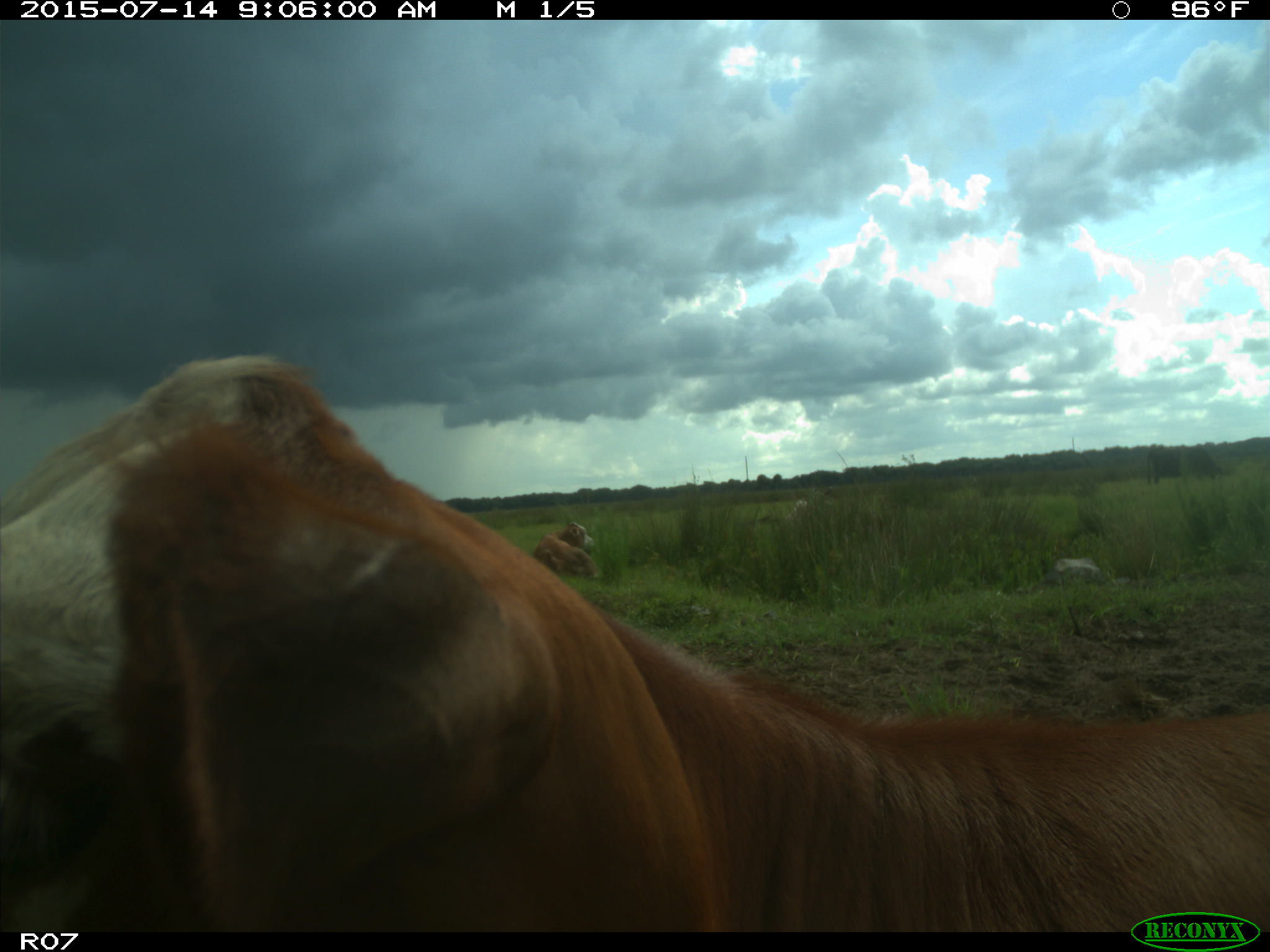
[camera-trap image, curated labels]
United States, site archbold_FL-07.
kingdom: Animalia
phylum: Chordata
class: Mammalia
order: Artiodactyla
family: Bovidae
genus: Bos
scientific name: Bos taurus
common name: domestic cow